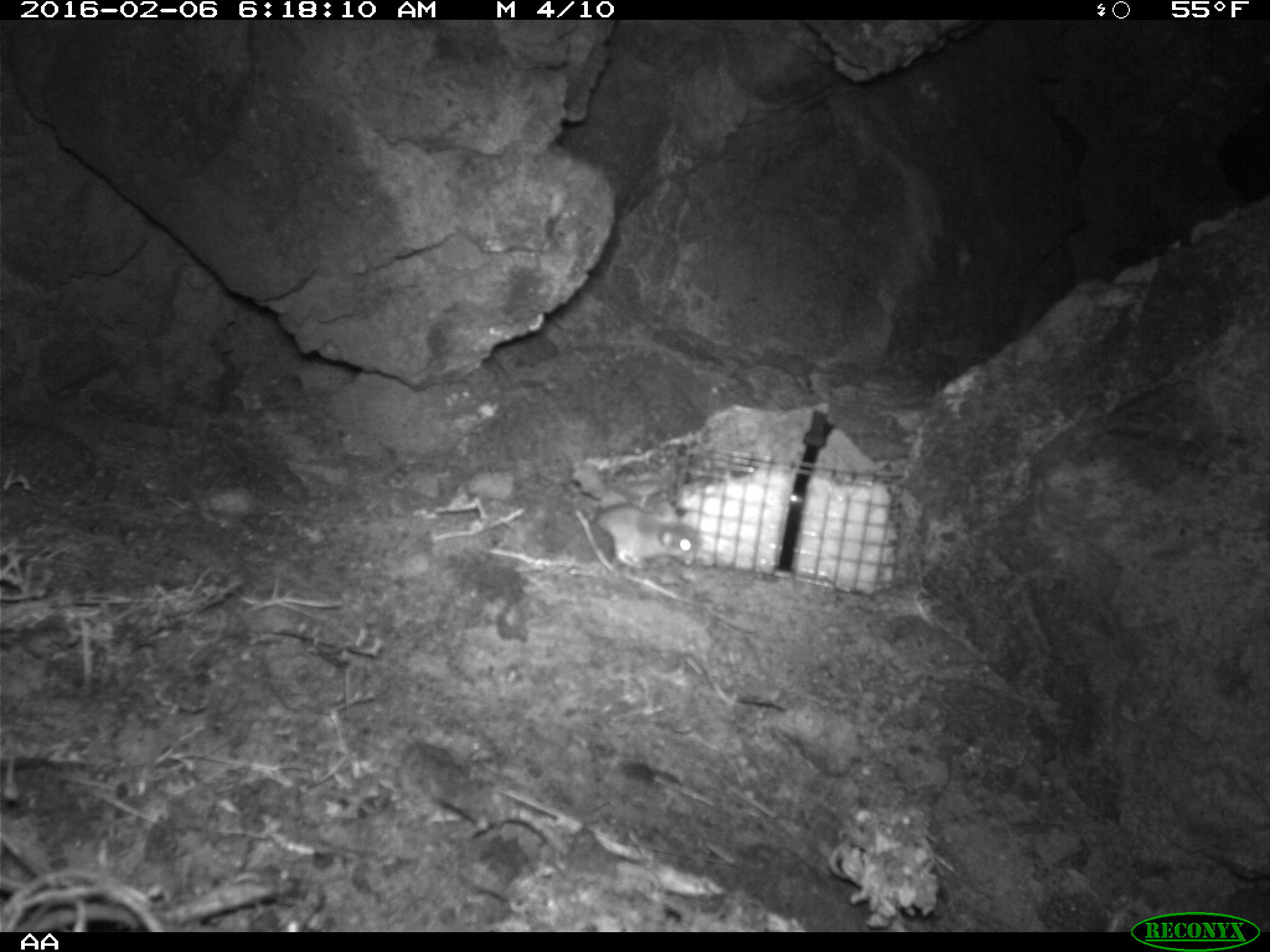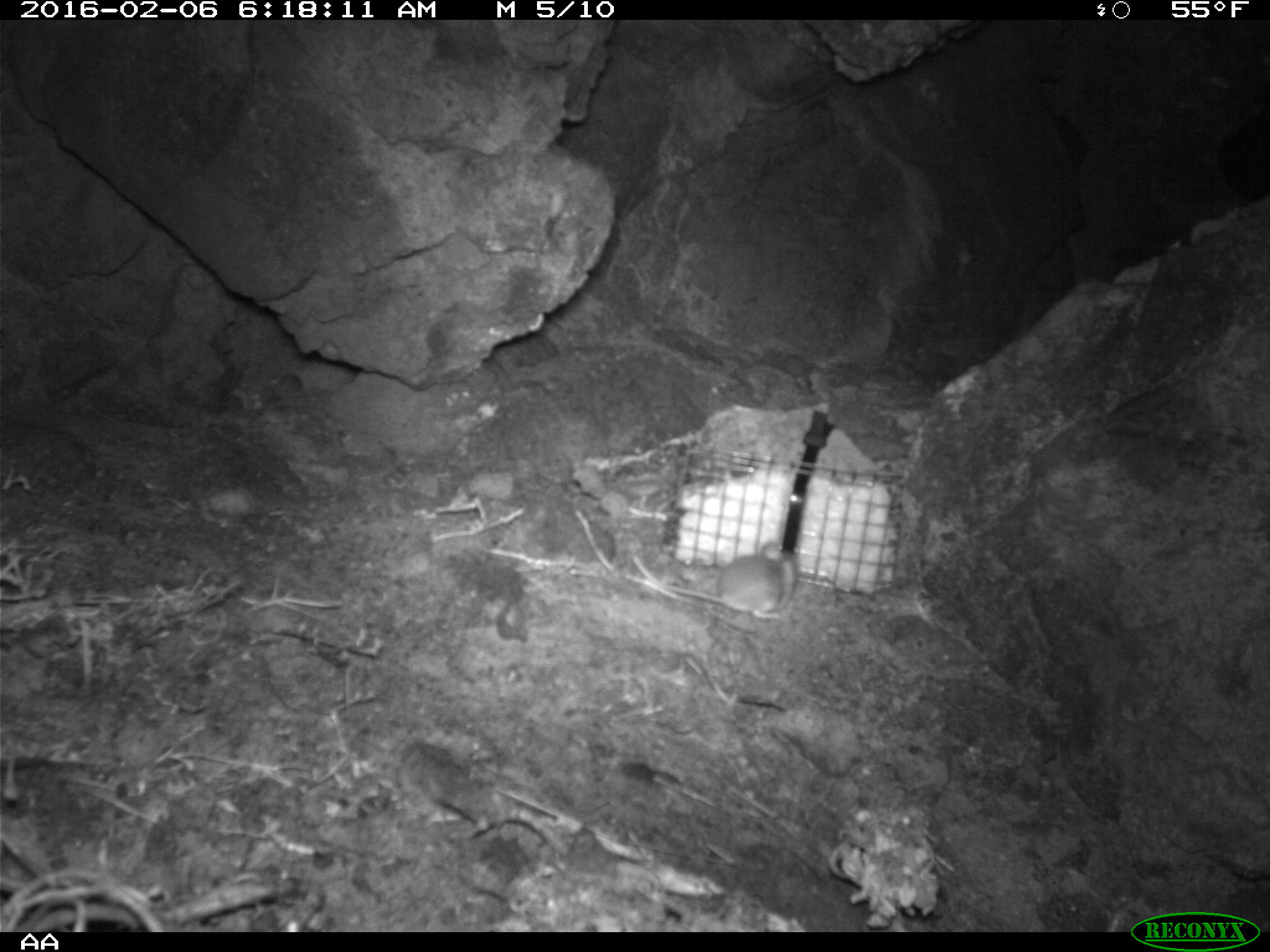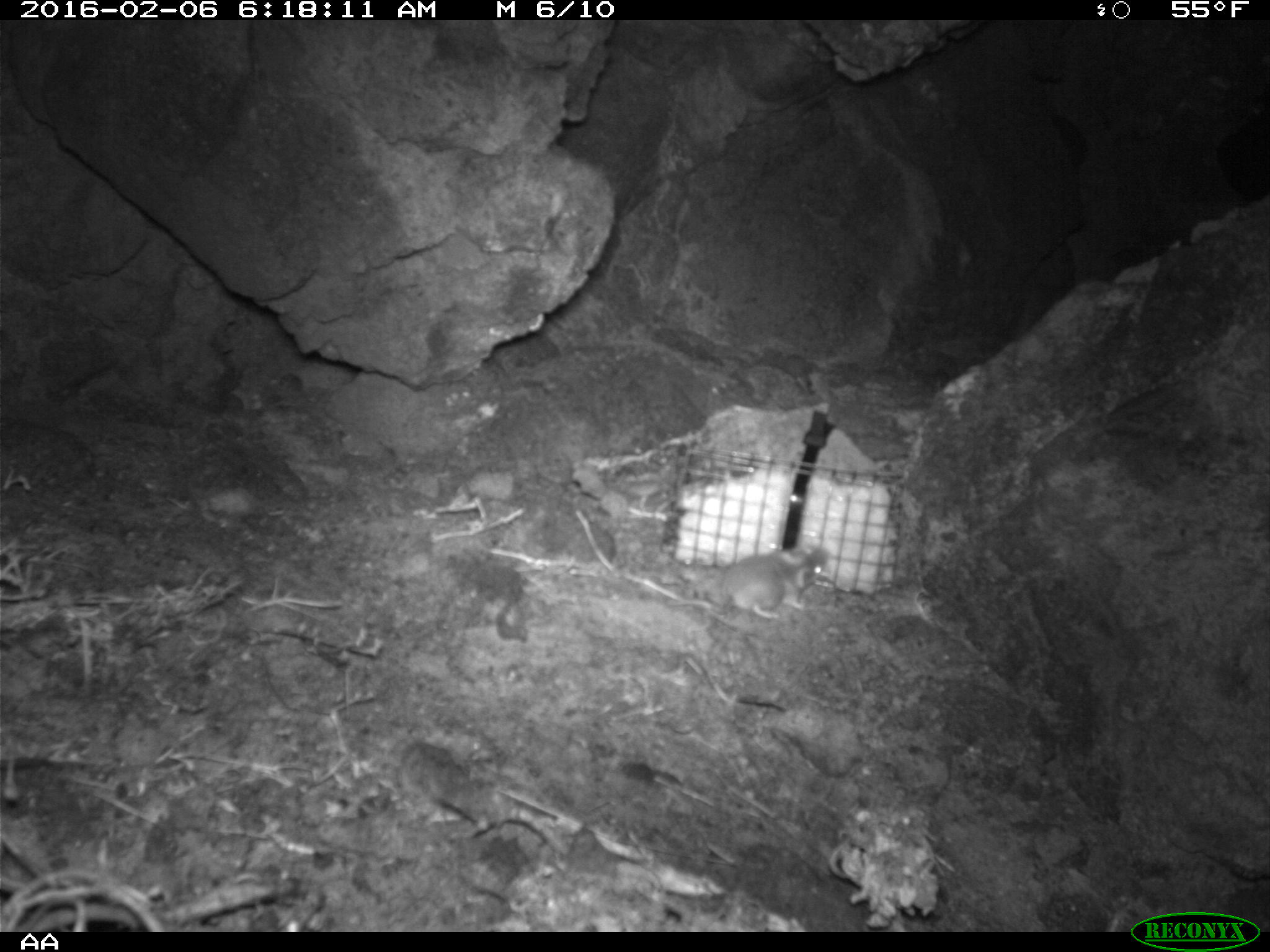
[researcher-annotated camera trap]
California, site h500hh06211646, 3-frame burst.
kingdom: Animalia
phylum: Chordata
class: Mammalia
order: Rodentia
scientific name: Rodentia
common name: rodent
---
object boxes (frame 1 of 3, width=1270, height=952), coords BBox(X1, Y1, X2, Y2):
rodent: BBox(595, 501, 698, 568)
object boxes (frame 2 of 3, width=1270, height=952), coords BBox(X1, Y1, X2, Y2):
rodent: BBox(631, 540, 796, 618)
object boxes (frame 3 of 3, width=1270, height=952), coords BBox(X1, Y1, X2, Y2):
rodent: BBox(664, 535, 830, 619)